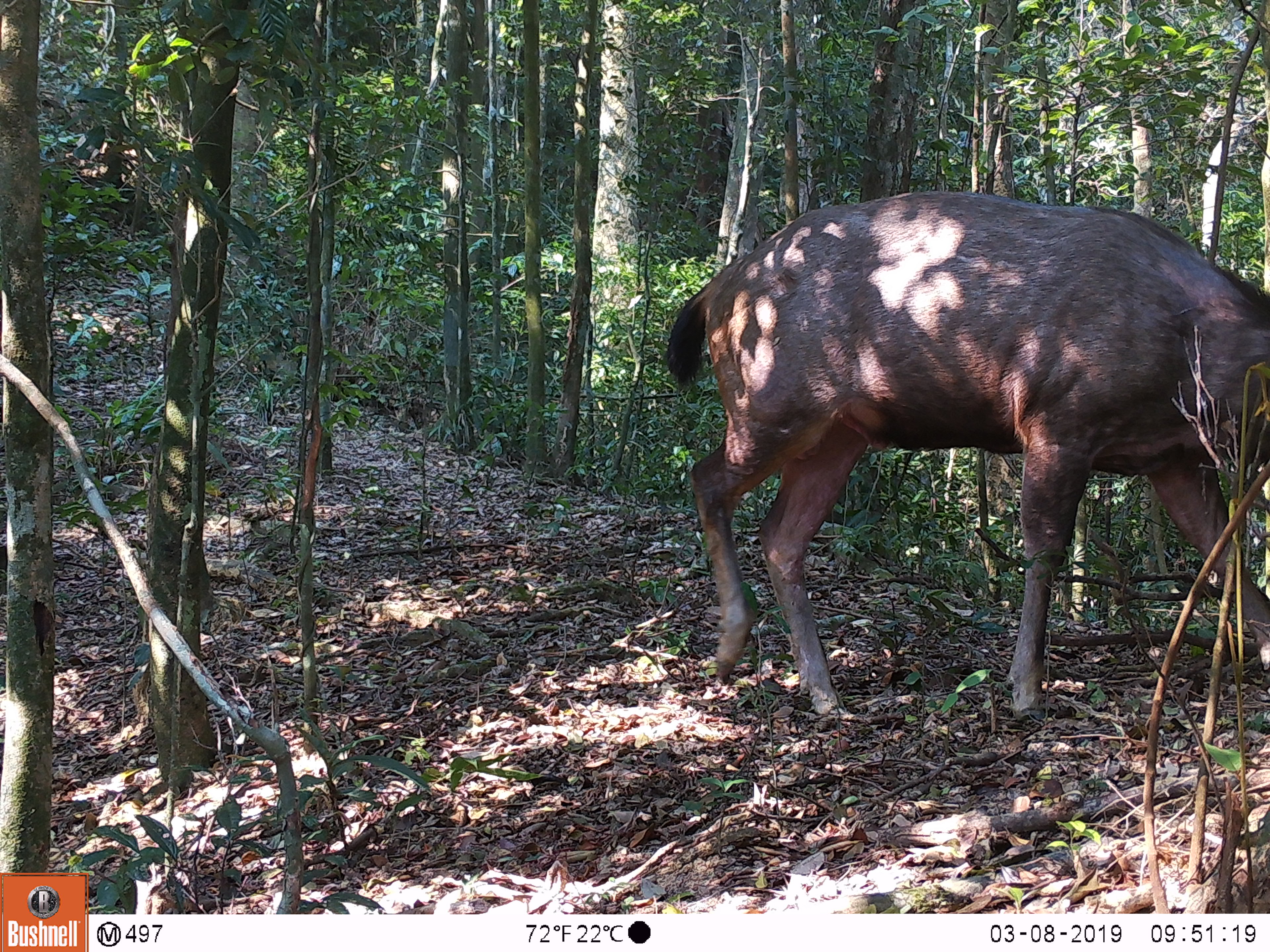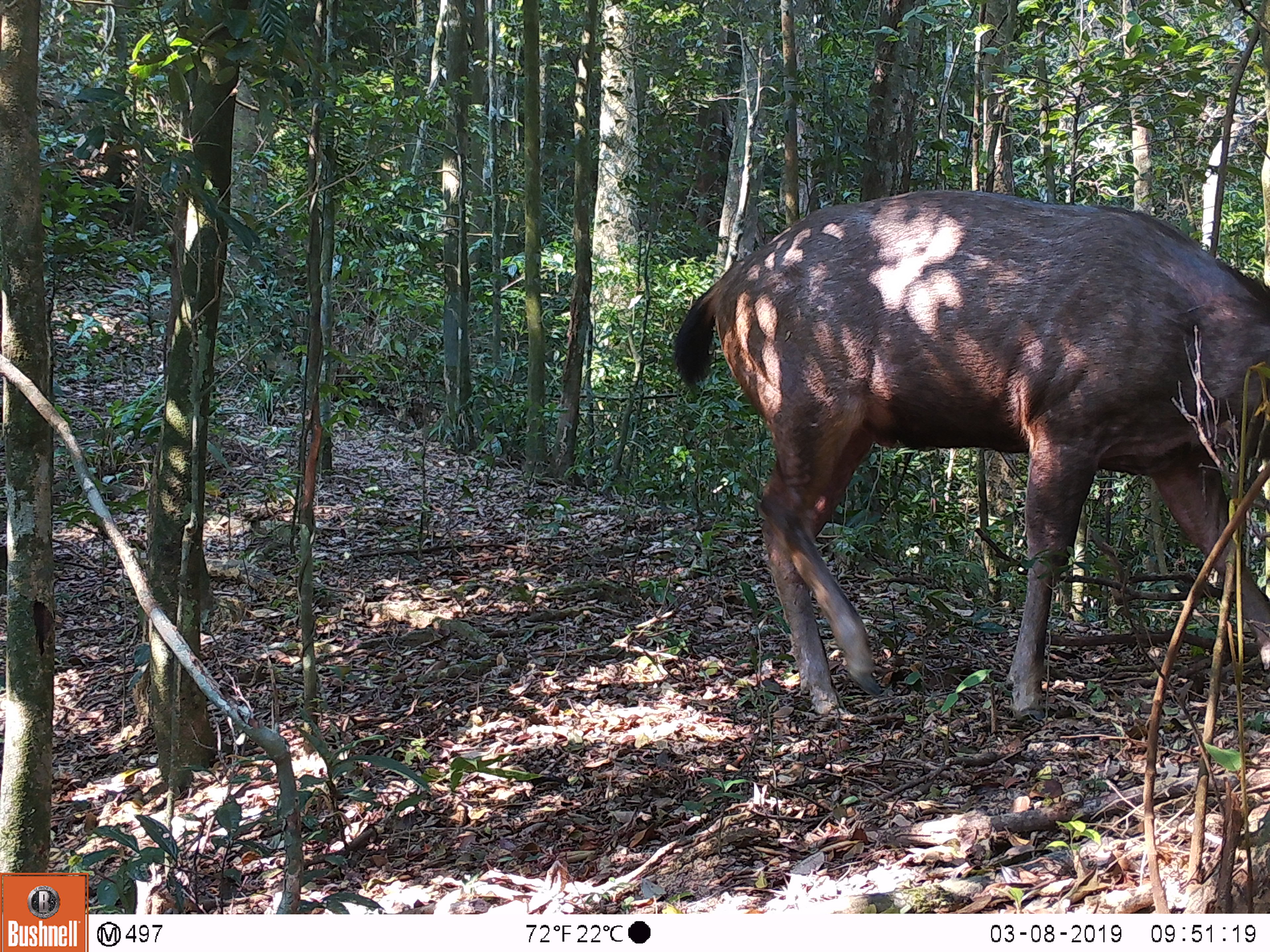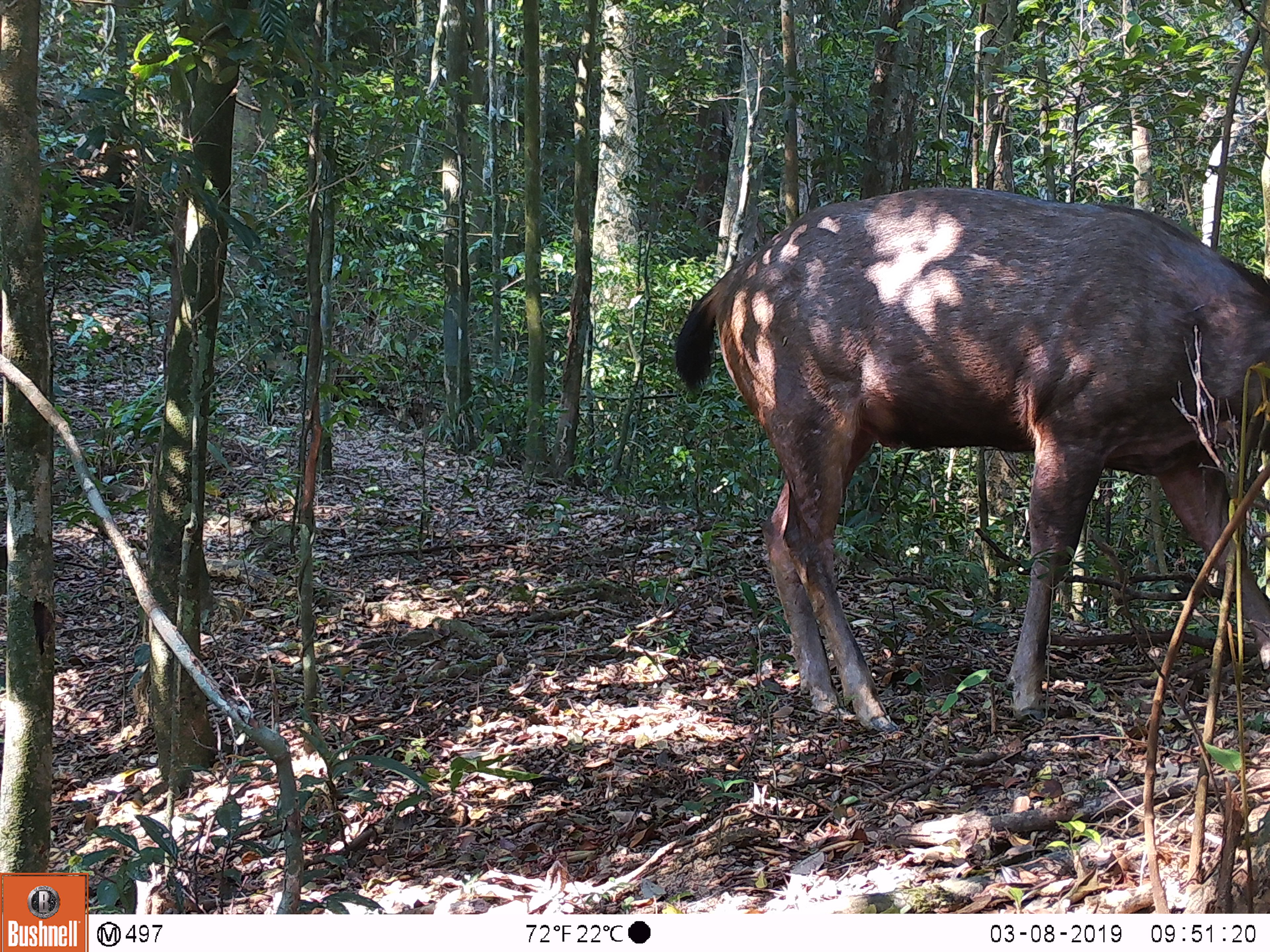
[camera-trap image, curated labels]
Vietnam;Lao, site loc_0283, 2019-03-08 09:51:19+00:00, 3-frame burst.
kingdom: Animalia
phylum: Chordata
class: Mammalia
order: Artiodactyla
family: Cervidae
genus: Rusa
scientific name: Rusa unicolor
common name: sambar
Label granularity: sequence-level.